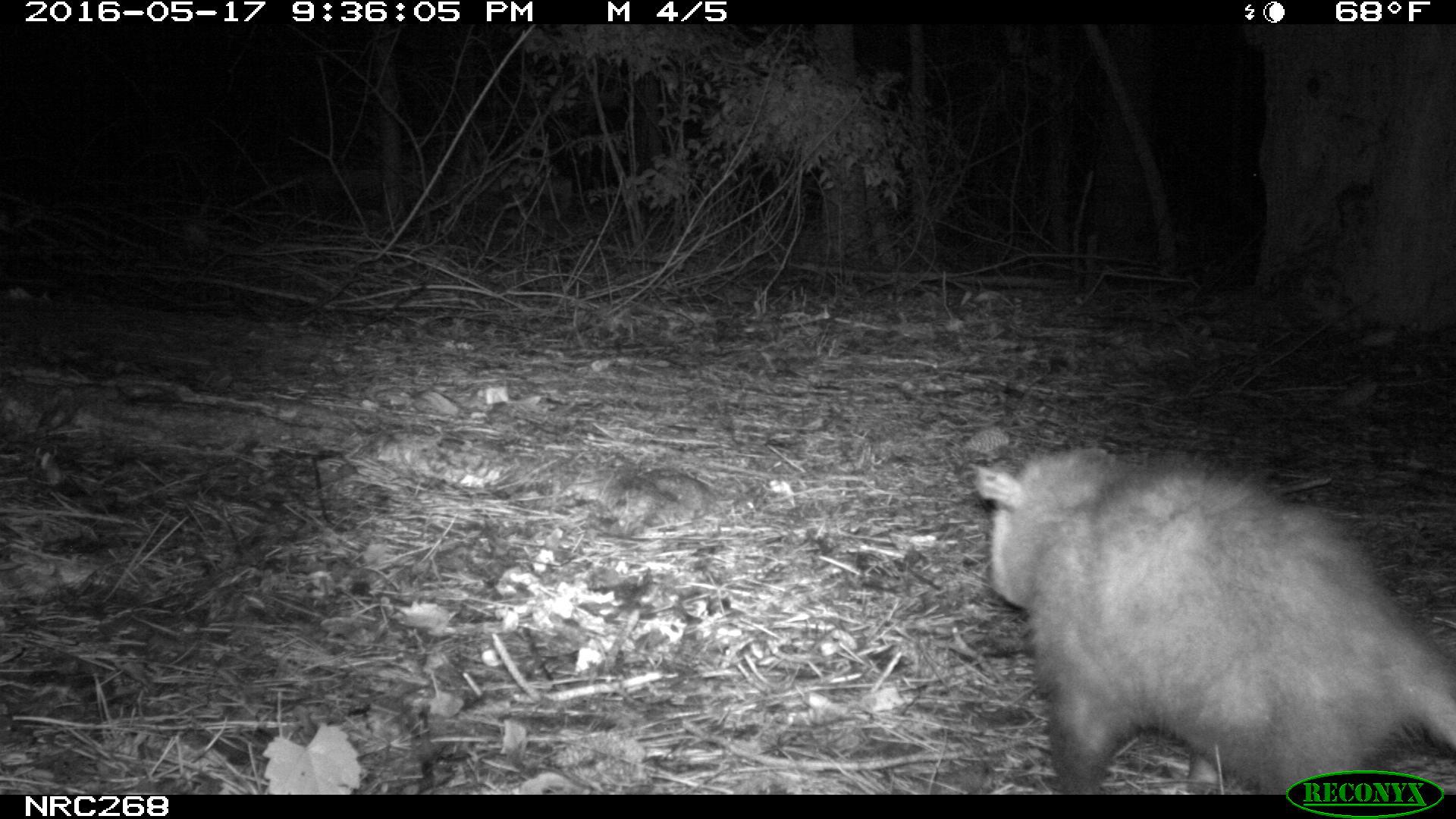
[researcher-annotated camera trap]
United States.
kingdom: Animalia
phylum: Chordata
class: Mammalia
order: Didelphimorphia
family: Didelphidae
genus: Didelphis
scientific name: Didelphis virginiana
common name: virginia opossum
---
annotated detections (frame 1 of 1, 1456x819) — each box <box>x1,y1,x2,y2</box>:
Virginia Opossum: <box>969,449,1456,797</box>